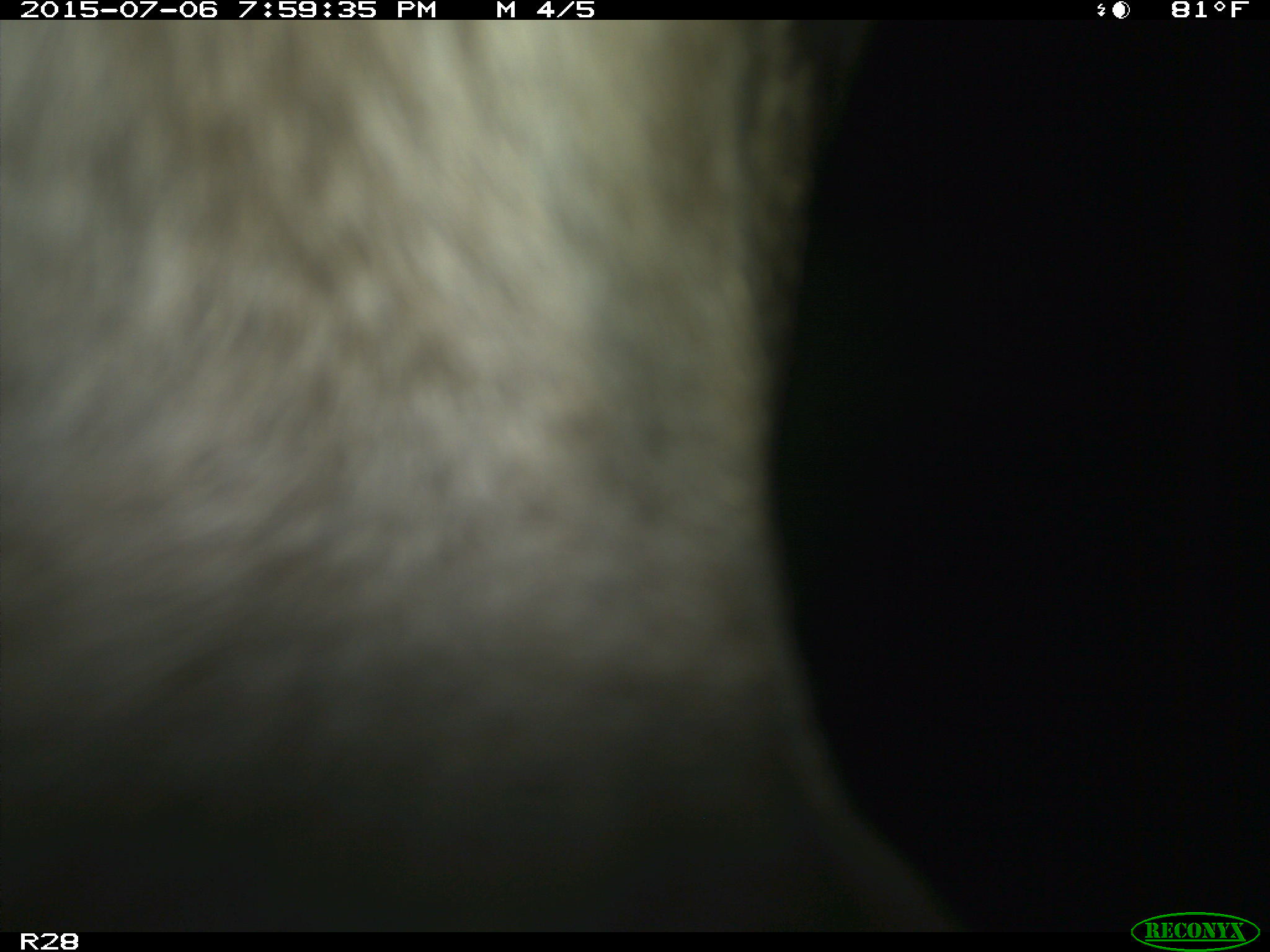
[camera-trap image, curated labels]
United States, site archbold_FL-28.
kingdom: Animalia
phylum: Chordata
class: Mammalia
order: Artiodactyla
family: Bovidae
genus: Bos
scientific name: Bos taurus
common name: domestic cow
Bos taurus (domestic cow).